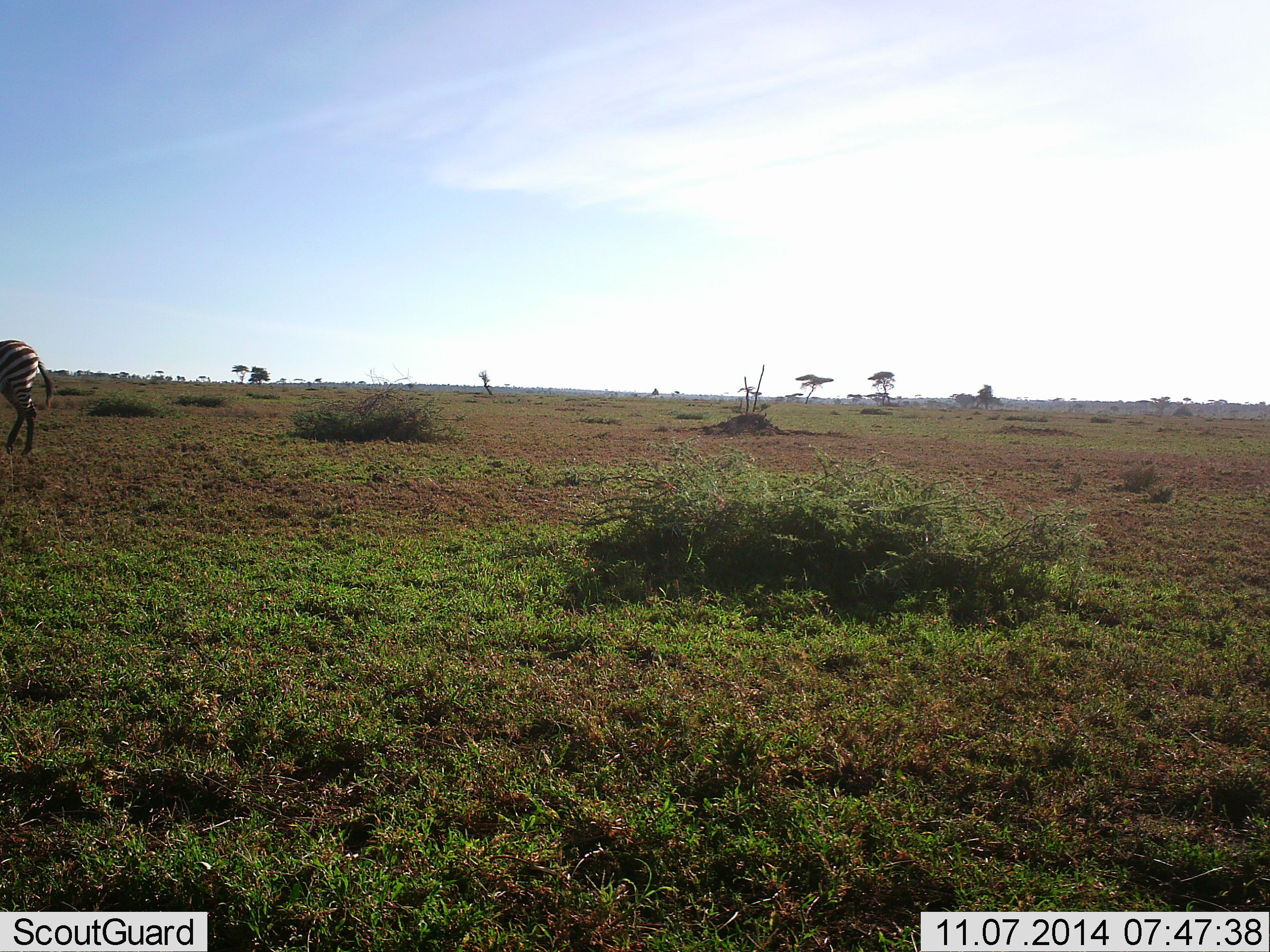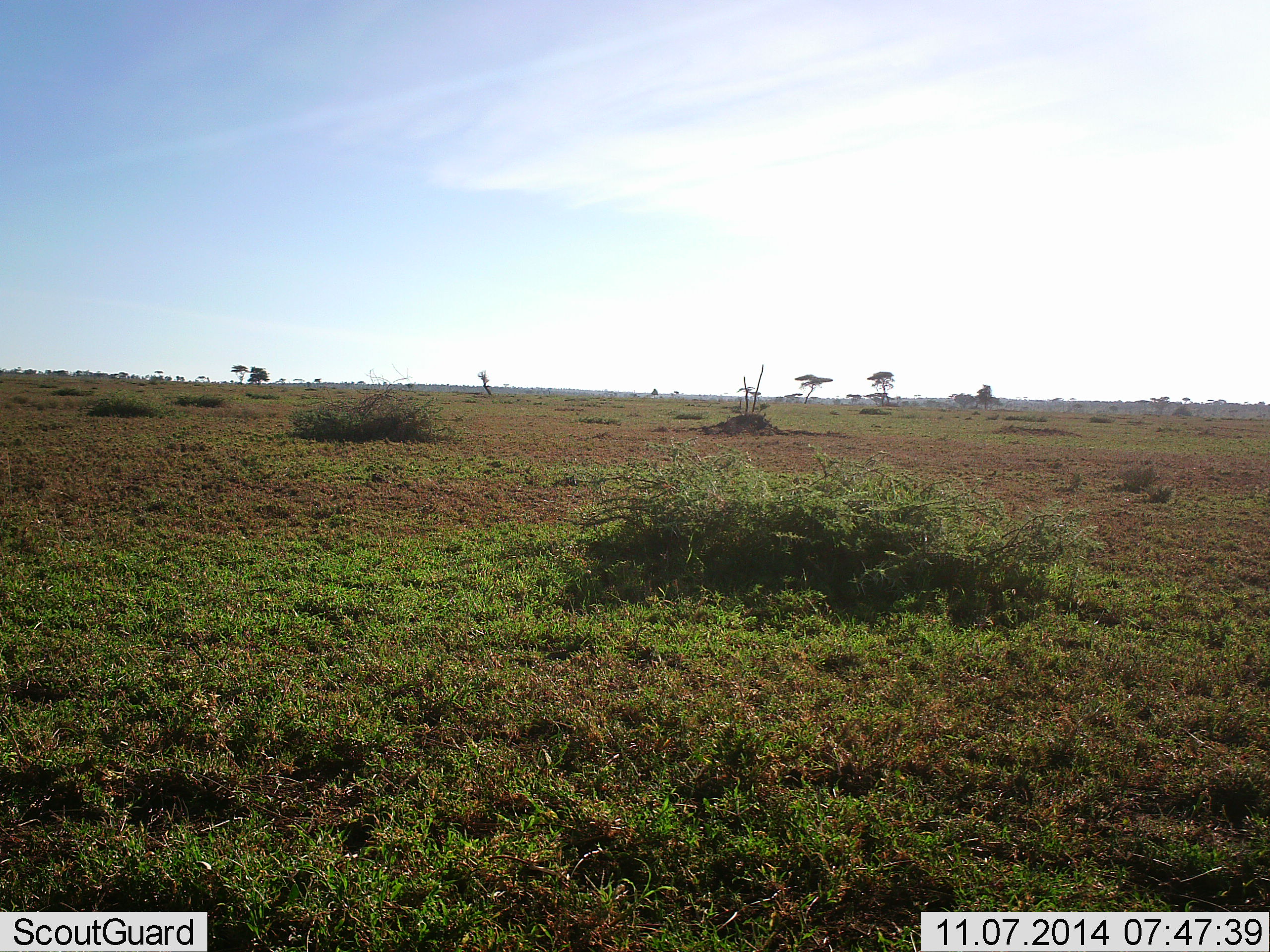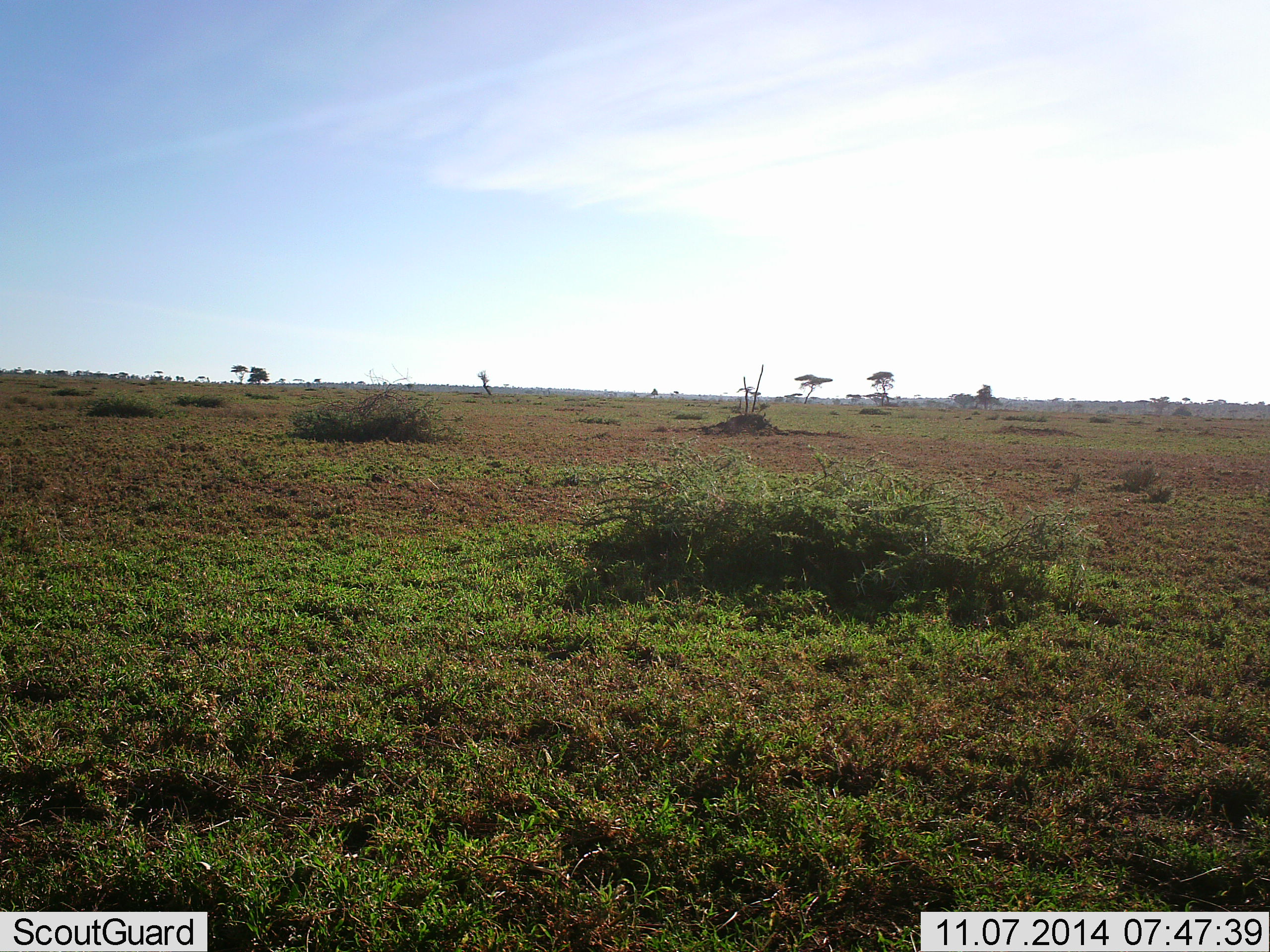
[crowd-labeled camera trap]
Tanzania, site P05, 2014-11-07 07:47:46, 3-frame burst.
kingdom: Animalia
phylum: Chordata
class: Mammalia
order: Perissodactyla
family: Equidae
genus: Equus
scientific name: Equus quagga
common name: plains zebra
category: zebra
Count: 1.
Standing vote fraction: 20%.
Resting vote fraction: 0%.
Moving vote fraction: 100%.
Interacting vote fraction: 0%.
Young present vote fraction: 0%.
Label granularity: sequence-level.